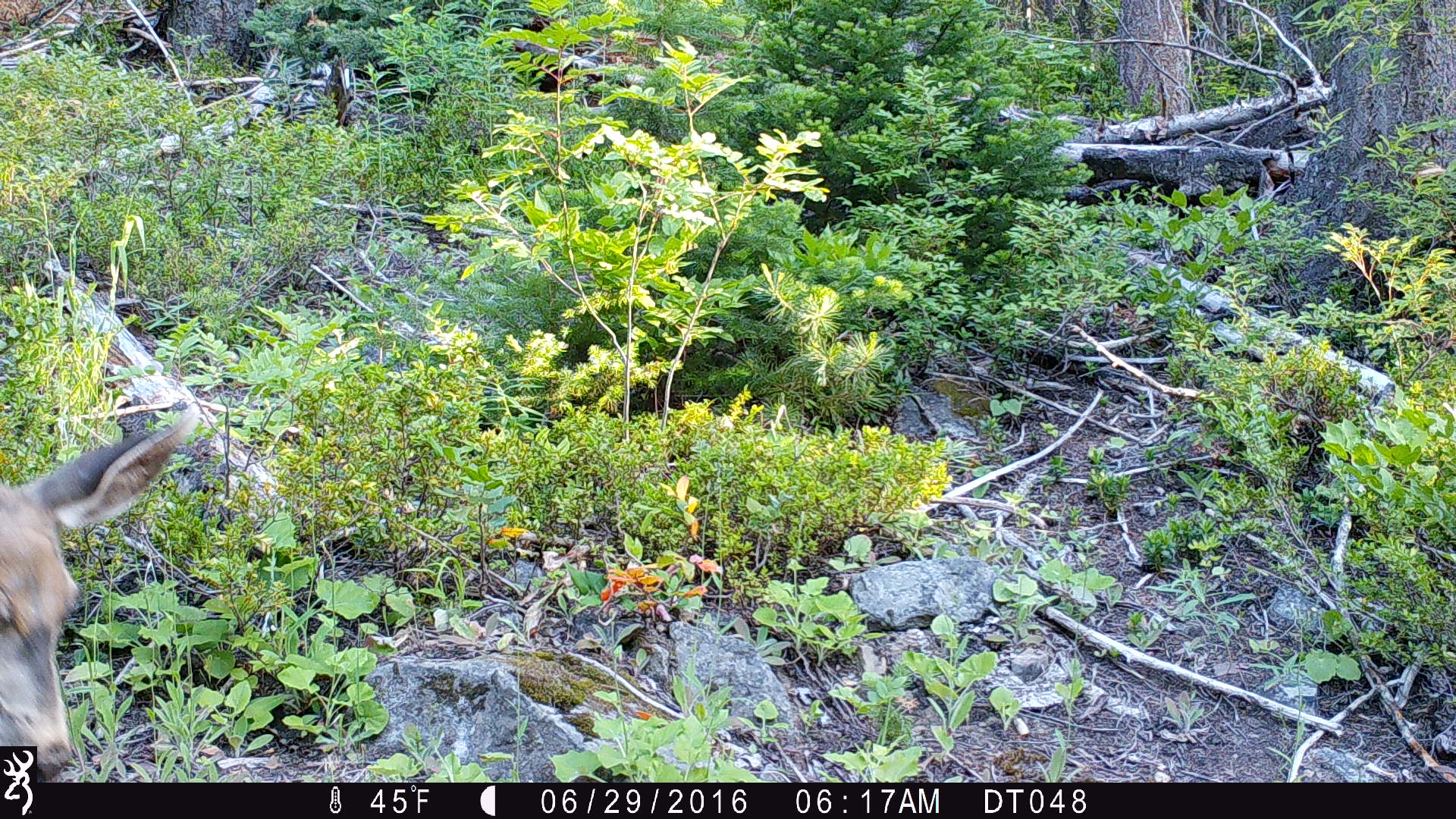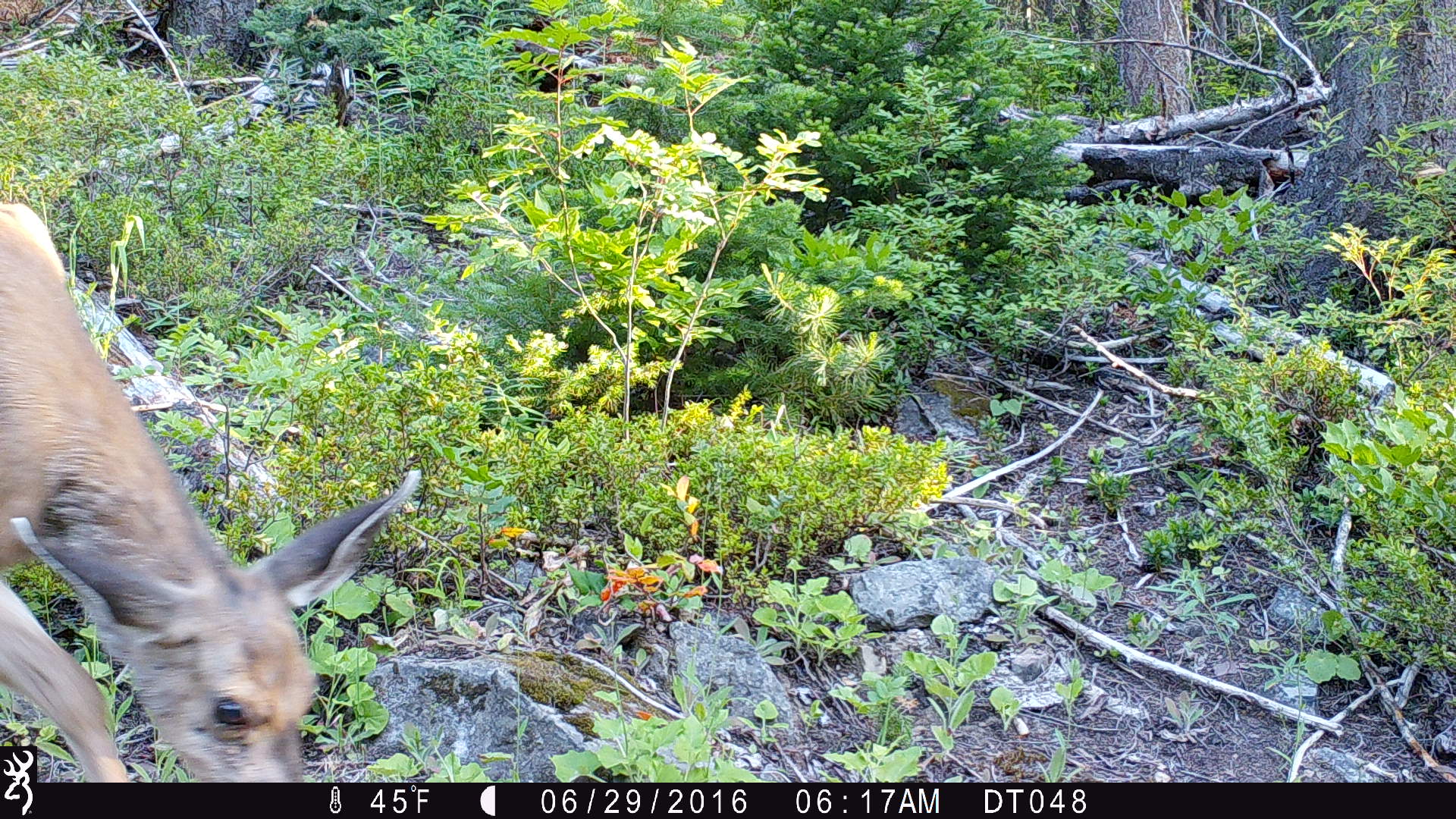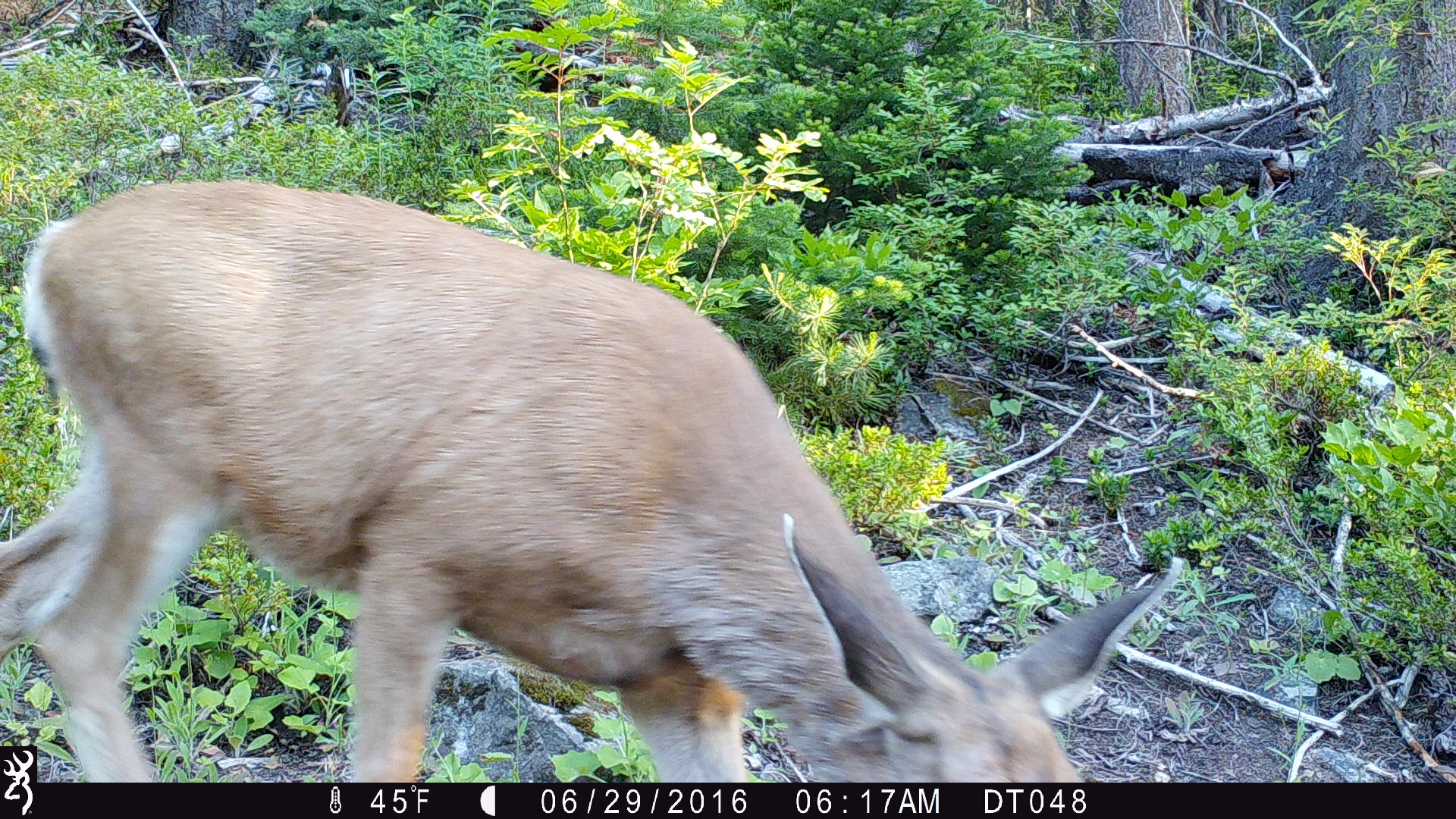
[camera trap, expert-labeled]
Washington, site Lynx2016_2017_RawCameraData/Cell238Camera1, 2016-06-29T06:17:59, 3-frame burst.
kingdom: Animalia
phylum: Chordata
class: Mammalia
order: Artiodactyla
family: Cervidae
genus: Odocoileus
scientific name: Odocoileus hemionus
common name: mule deer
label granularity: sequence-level